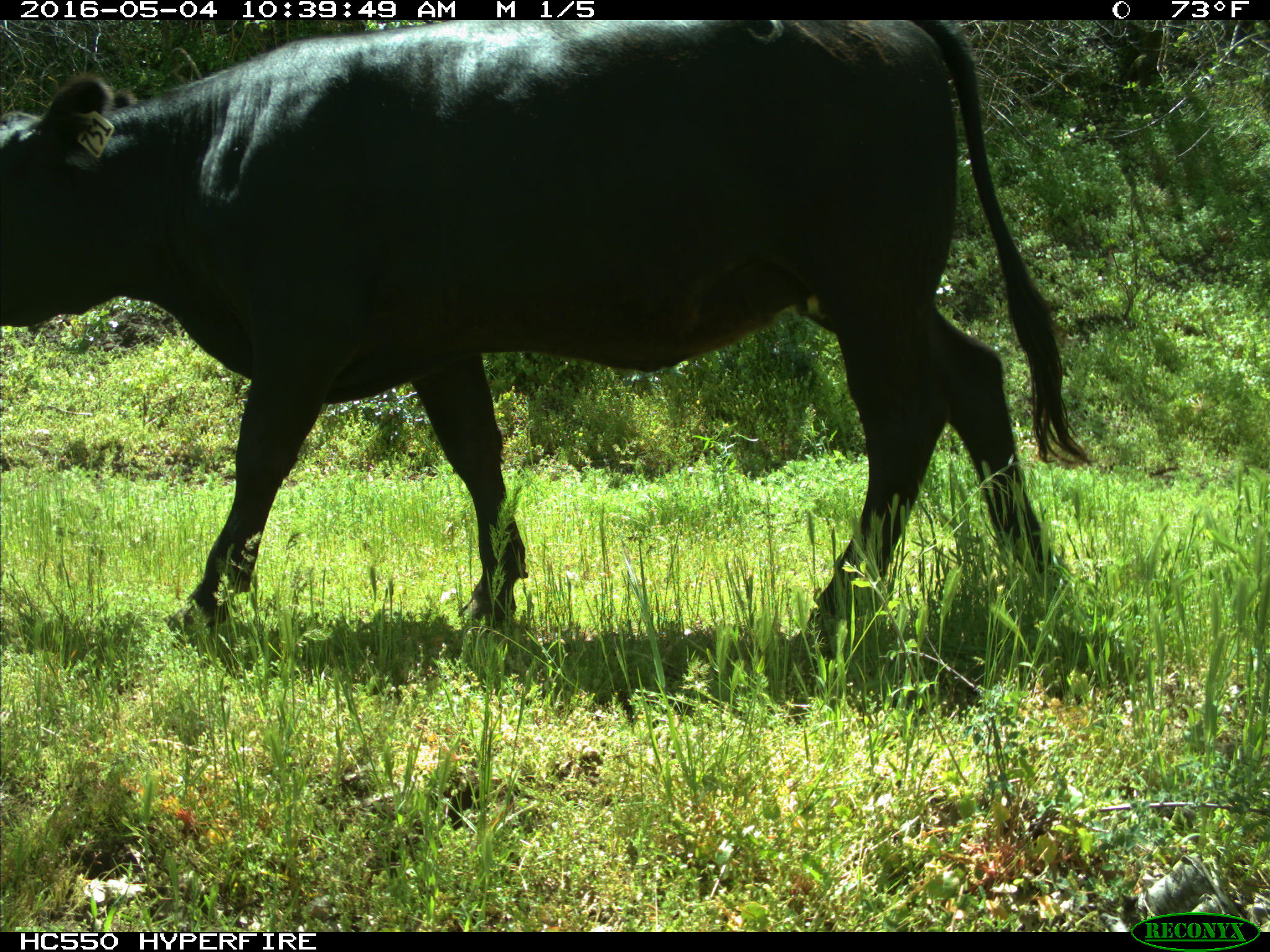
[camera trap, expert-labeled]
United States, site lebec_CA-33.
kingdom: Animalia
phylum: Chordata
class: Mammalia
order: Artiodactyla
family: Bovidae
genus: Bos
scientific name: Bos taurus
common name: domestic cow